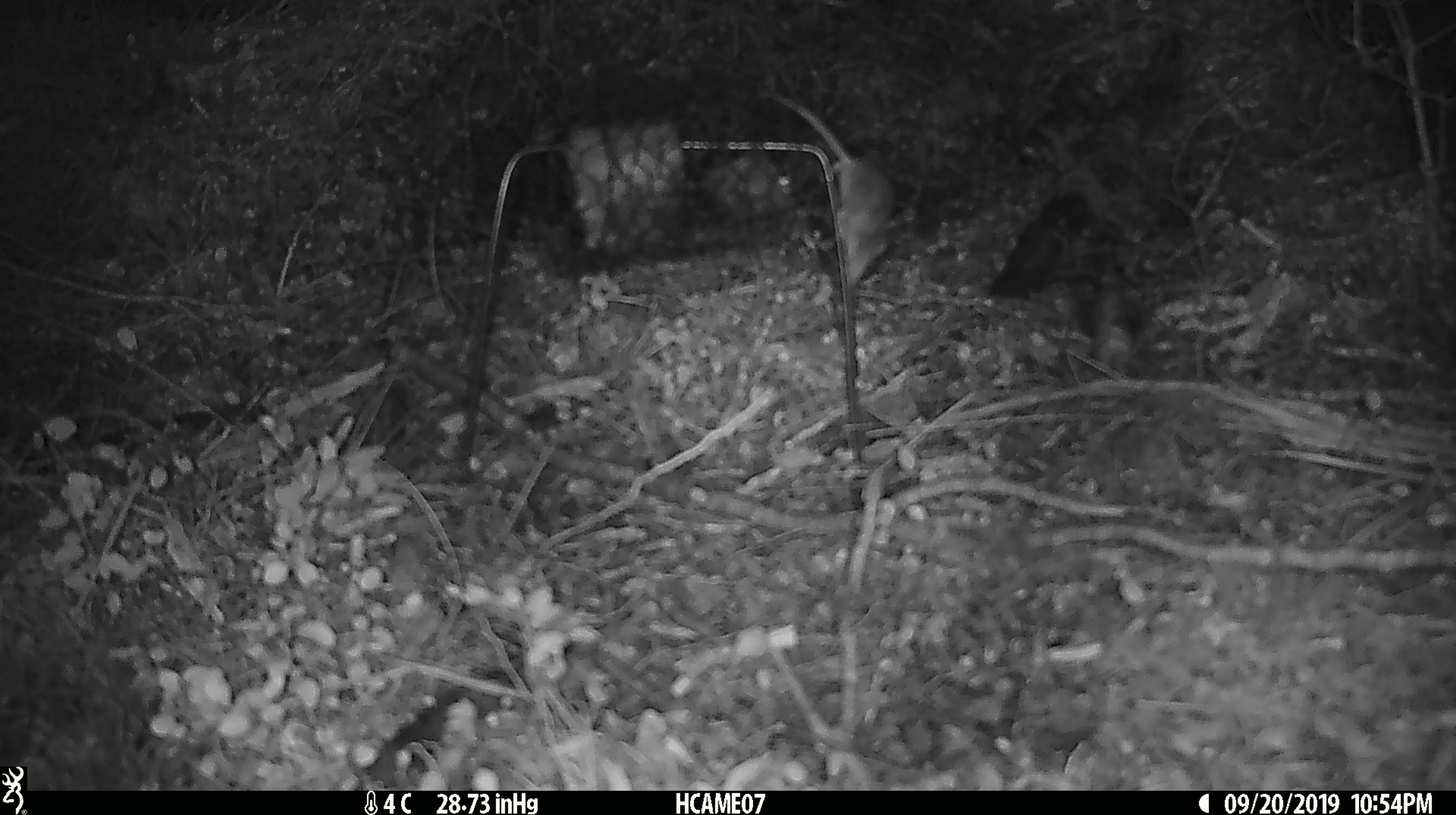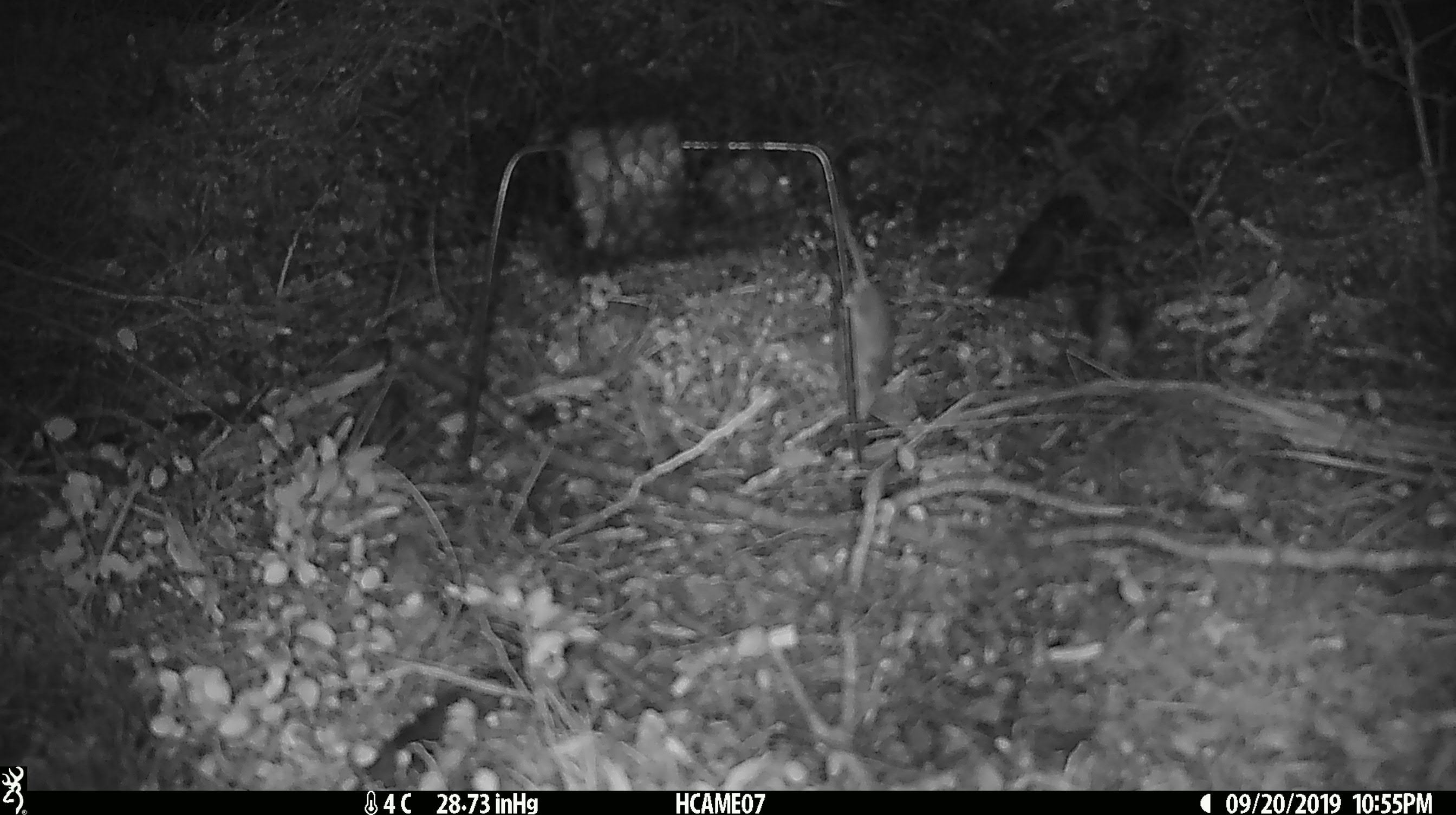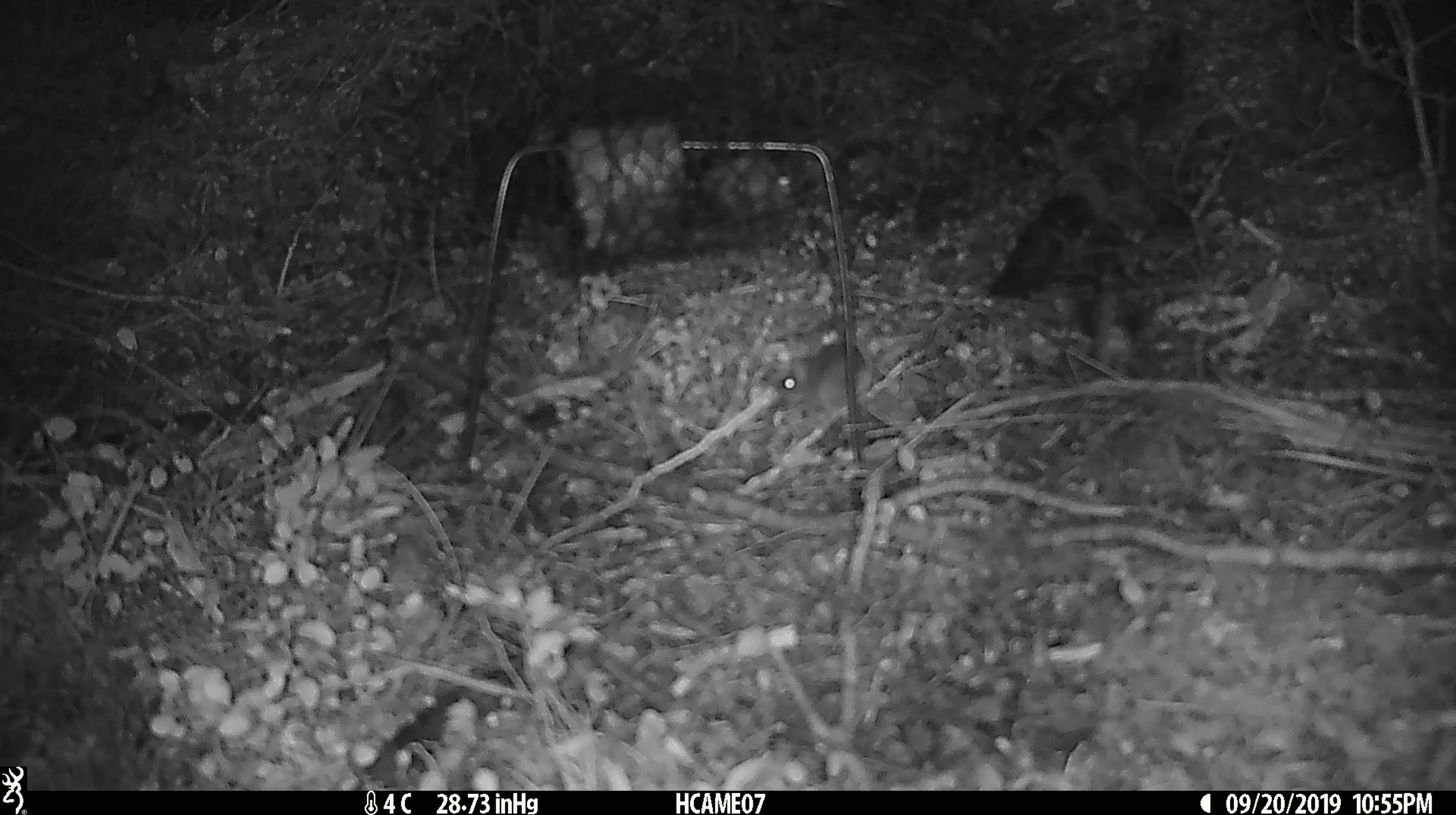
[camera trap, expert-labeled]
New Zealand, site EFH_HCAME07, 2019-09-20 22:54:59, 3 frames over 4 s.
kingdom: Animalia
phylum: Chordata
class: Mammalia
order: Rodentia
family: Muridae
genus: Mus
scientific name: Mus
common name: mouse